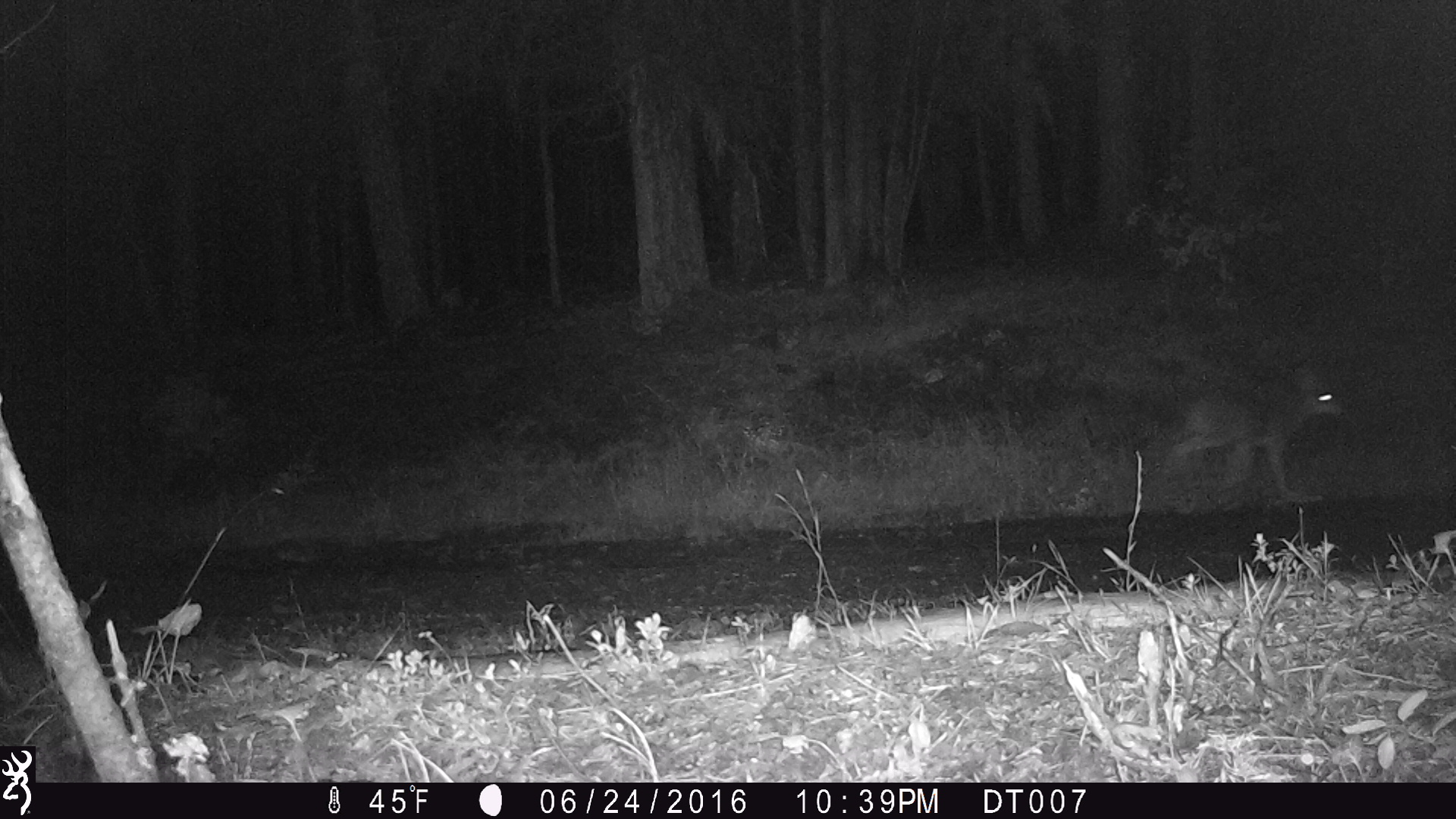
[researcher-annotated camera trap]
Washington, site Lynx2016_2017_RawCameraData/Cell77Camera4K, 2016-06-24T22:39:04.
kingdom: Animalia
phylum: Chordata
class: Mammalia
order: Carnivora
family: Canidae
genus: Canis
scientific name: Canis latrans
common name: coyote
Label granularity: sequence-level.